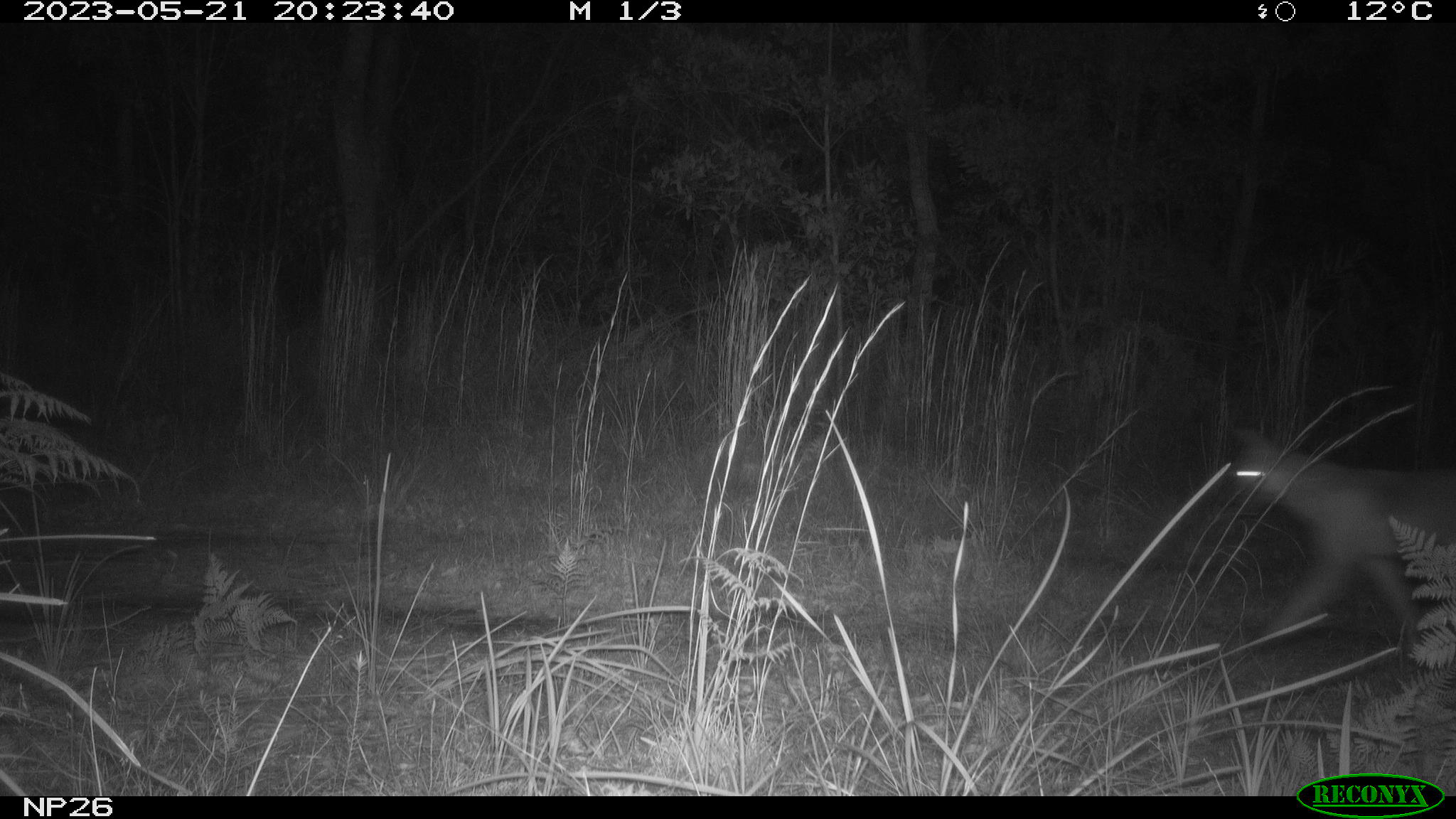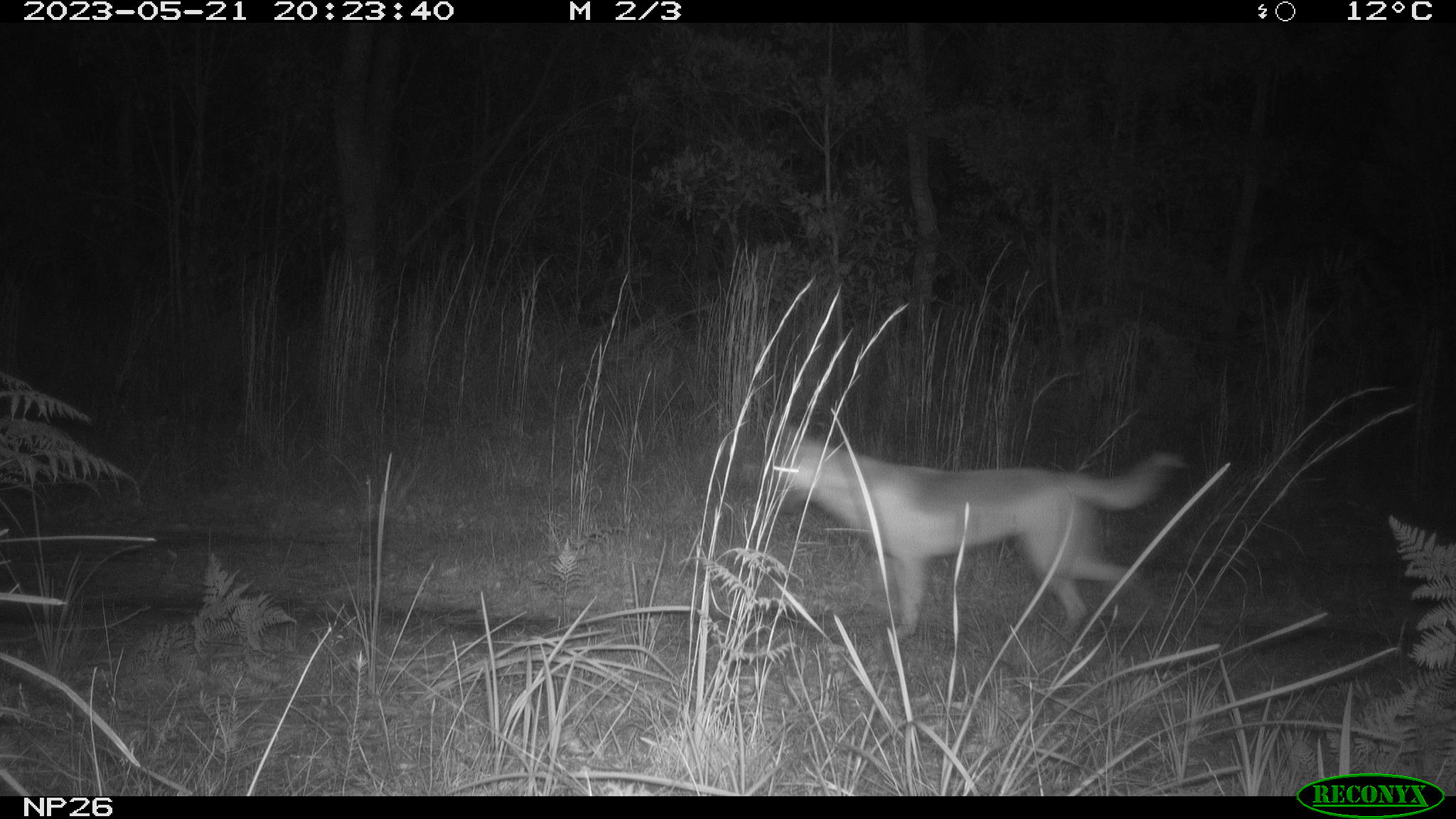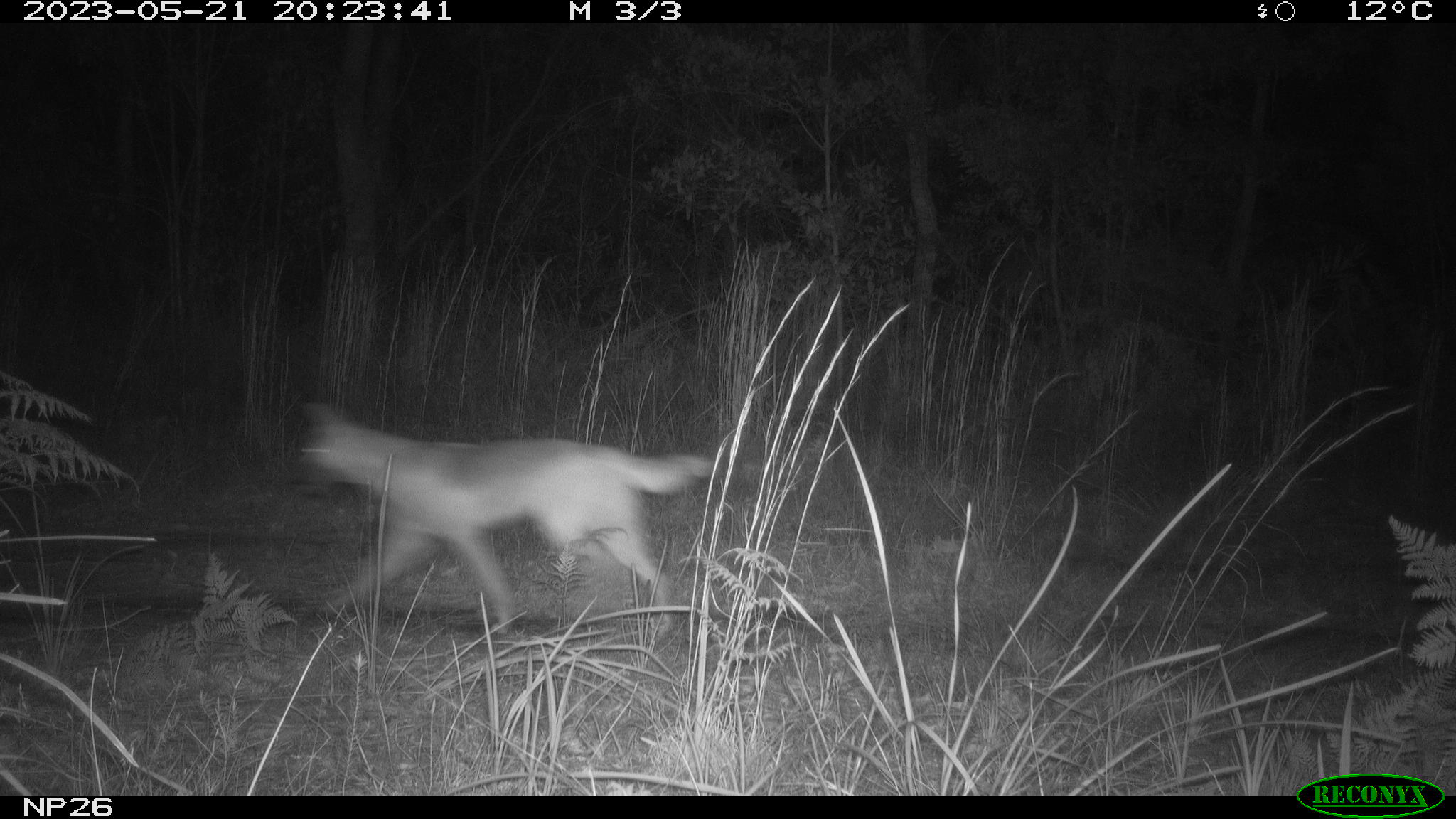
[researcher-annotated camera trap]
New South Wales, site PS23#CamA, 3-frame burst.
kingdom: Animalia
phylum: Chordata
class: Mammalia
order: Carnivora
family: Canidae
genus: Canis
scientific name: Canis familiaris dingo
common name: dingo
Dingo (Canis familiaris dingo).